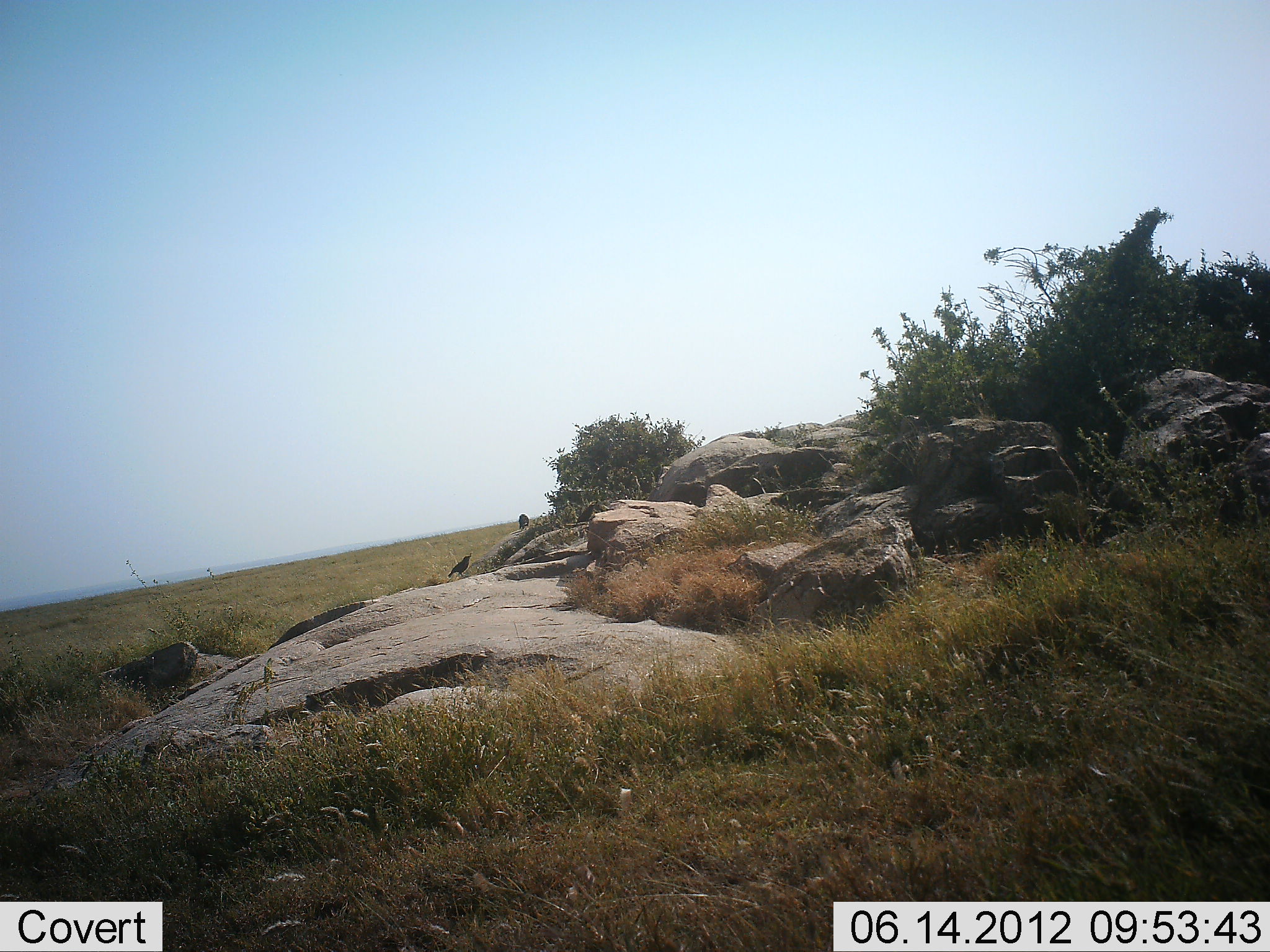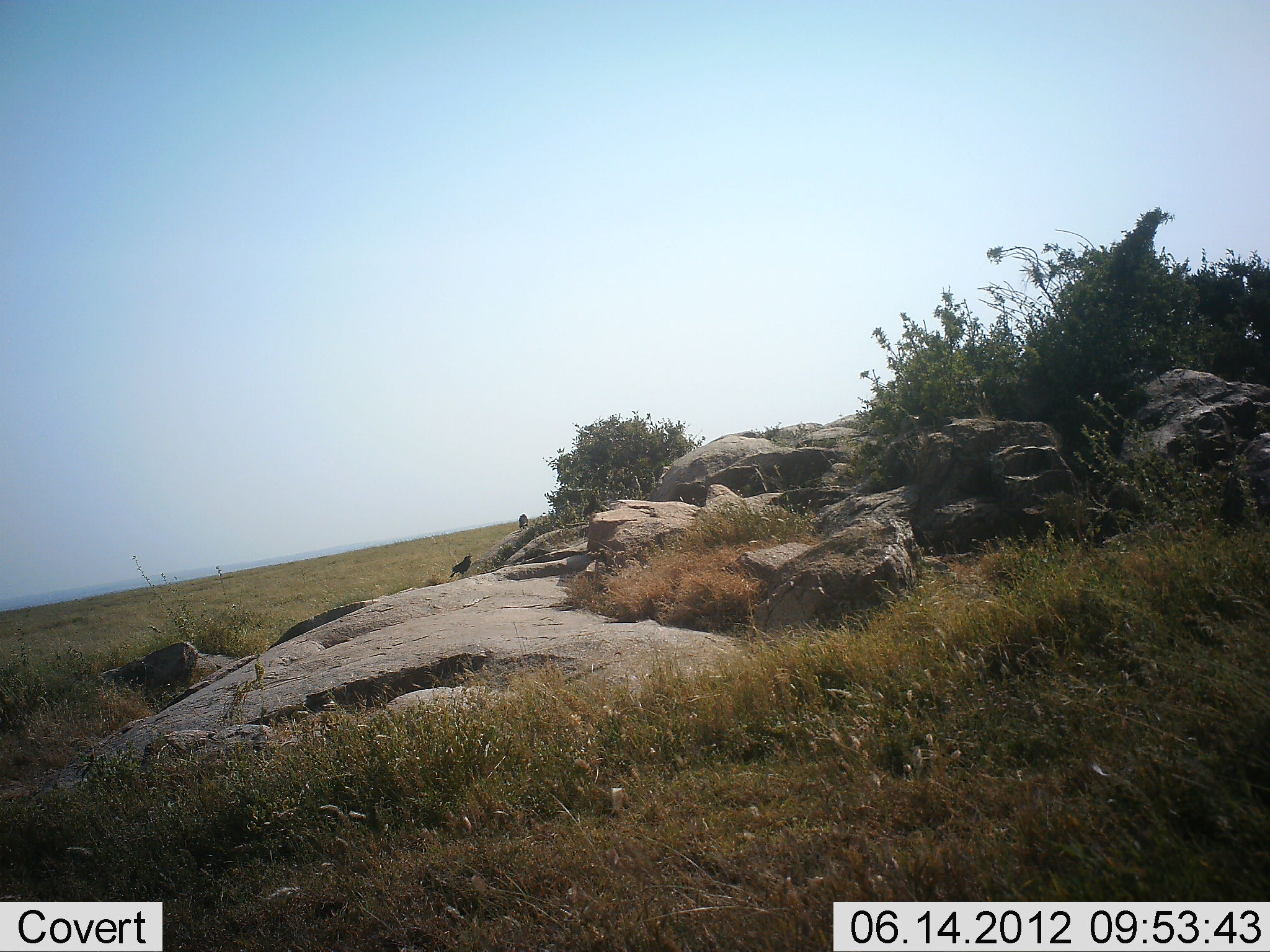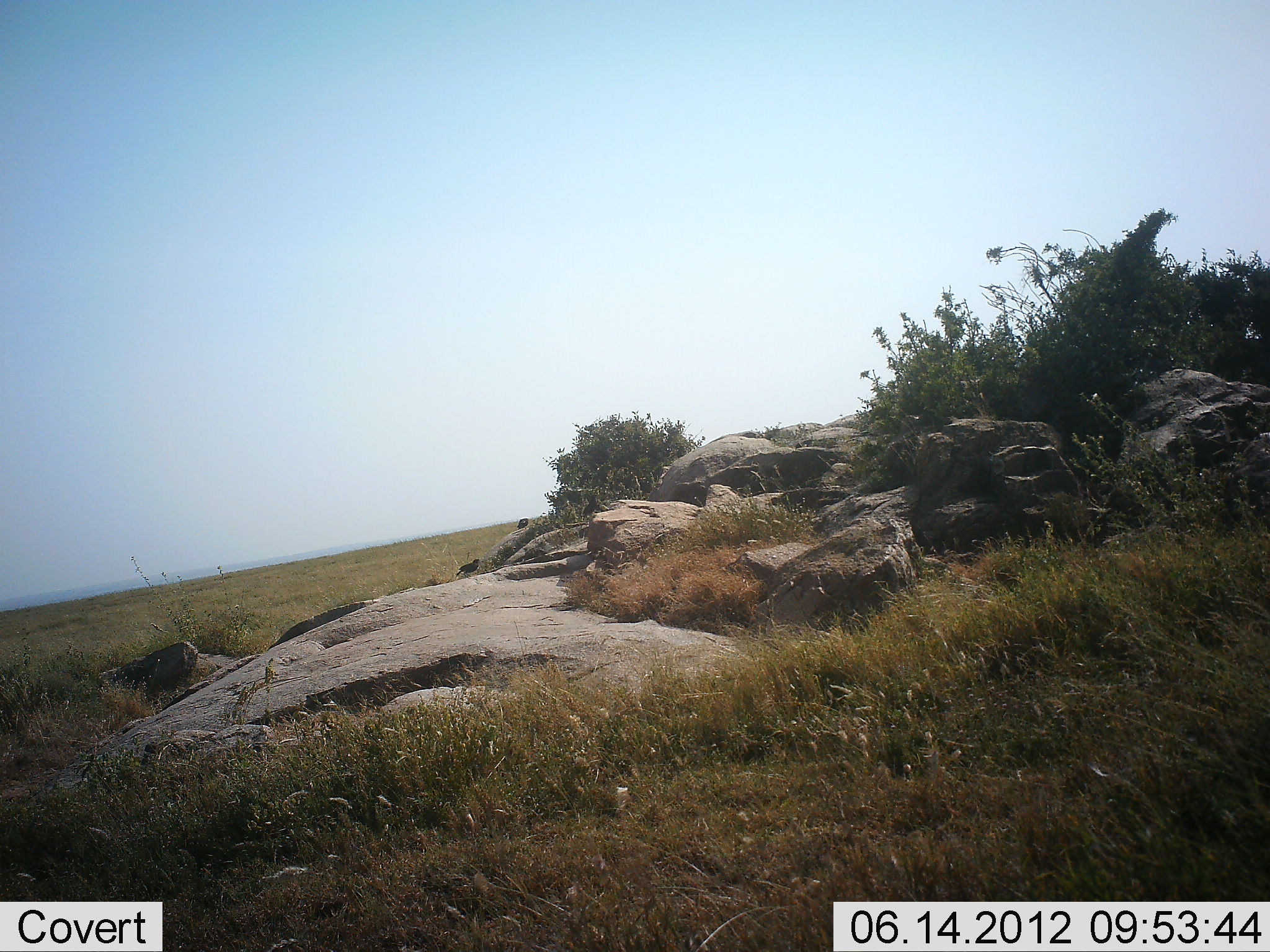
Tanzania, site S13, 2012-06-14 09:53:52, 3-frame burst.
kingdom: Animalia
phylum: Chordata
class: Aves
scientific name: Aves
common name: bird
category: otherbird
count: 3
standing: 90%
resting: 0%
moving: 0%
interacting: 0%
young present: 0%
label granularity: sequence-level